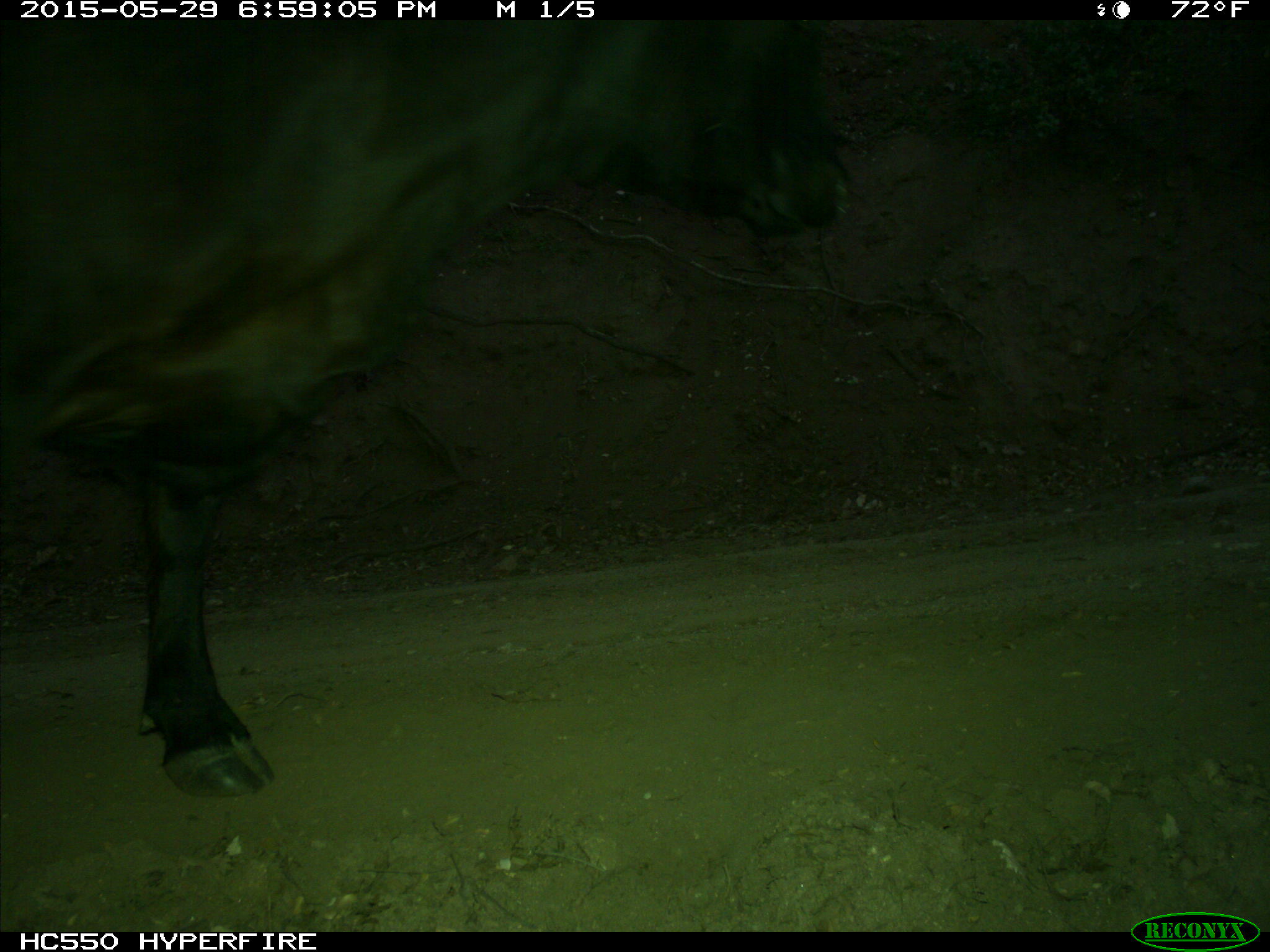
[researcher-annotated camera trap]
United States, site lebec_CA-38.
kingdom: Animalia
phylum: Chordata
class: Mammalia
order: Artiodactyla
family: Bovidae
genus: Bos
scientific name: Bos taurus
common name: domestic cow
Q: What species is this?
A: Bos taurus (domestic cow).